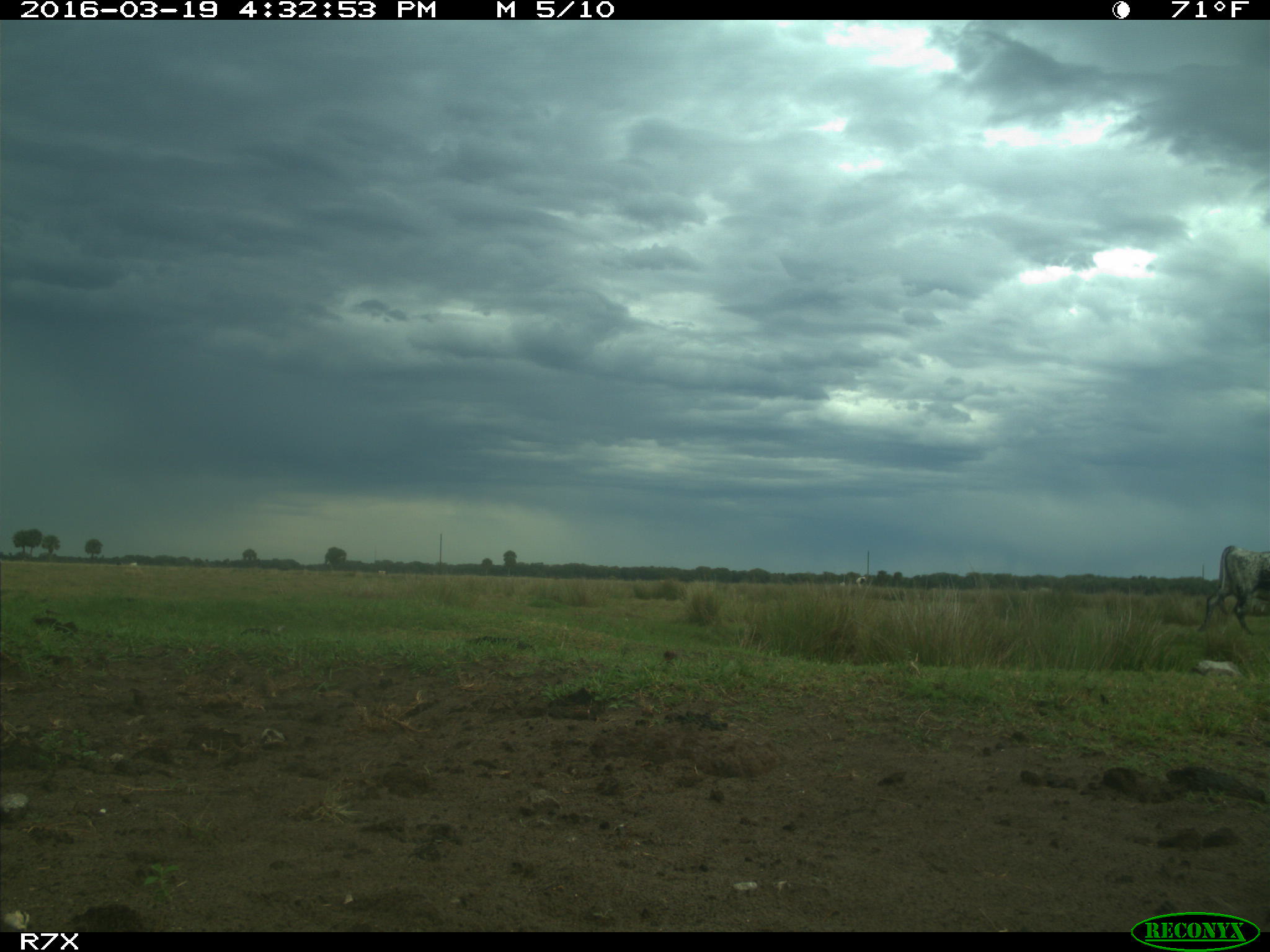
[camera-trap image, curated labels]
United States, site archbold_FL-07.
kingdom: Animalia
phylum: Chordata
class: Mammalia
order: Artiodactyla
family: Bovidae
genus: Bos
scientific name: Bos taurus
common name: domestic cow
Bos taurus (domestic cow).